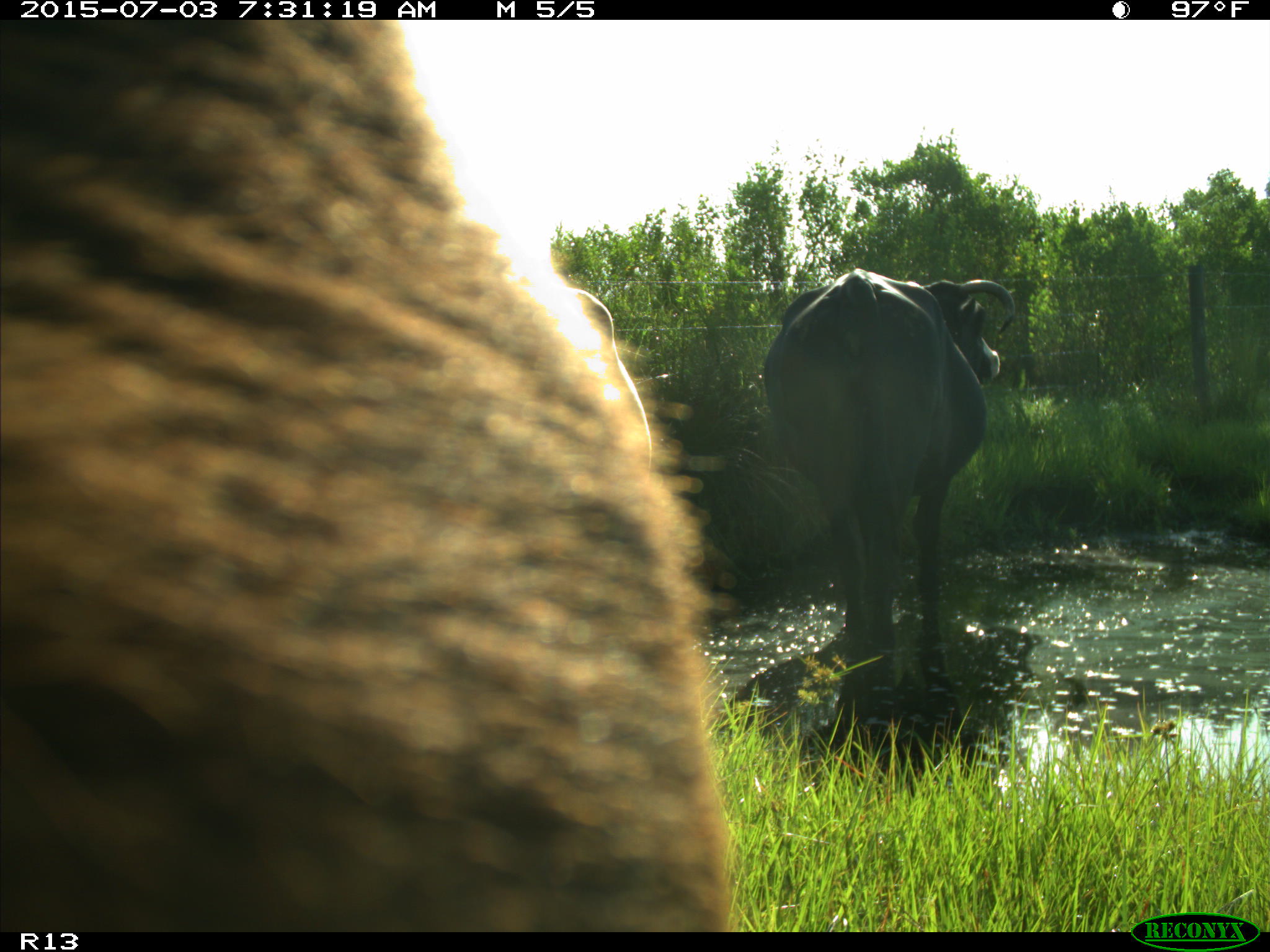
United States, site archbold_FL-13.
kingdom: Animalia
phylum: Chordata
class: Mammalia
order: Artiodactyla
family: Bovidae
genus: Bos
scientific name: Bos taurus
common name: domestic cow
Bos taurus (domestic cow).